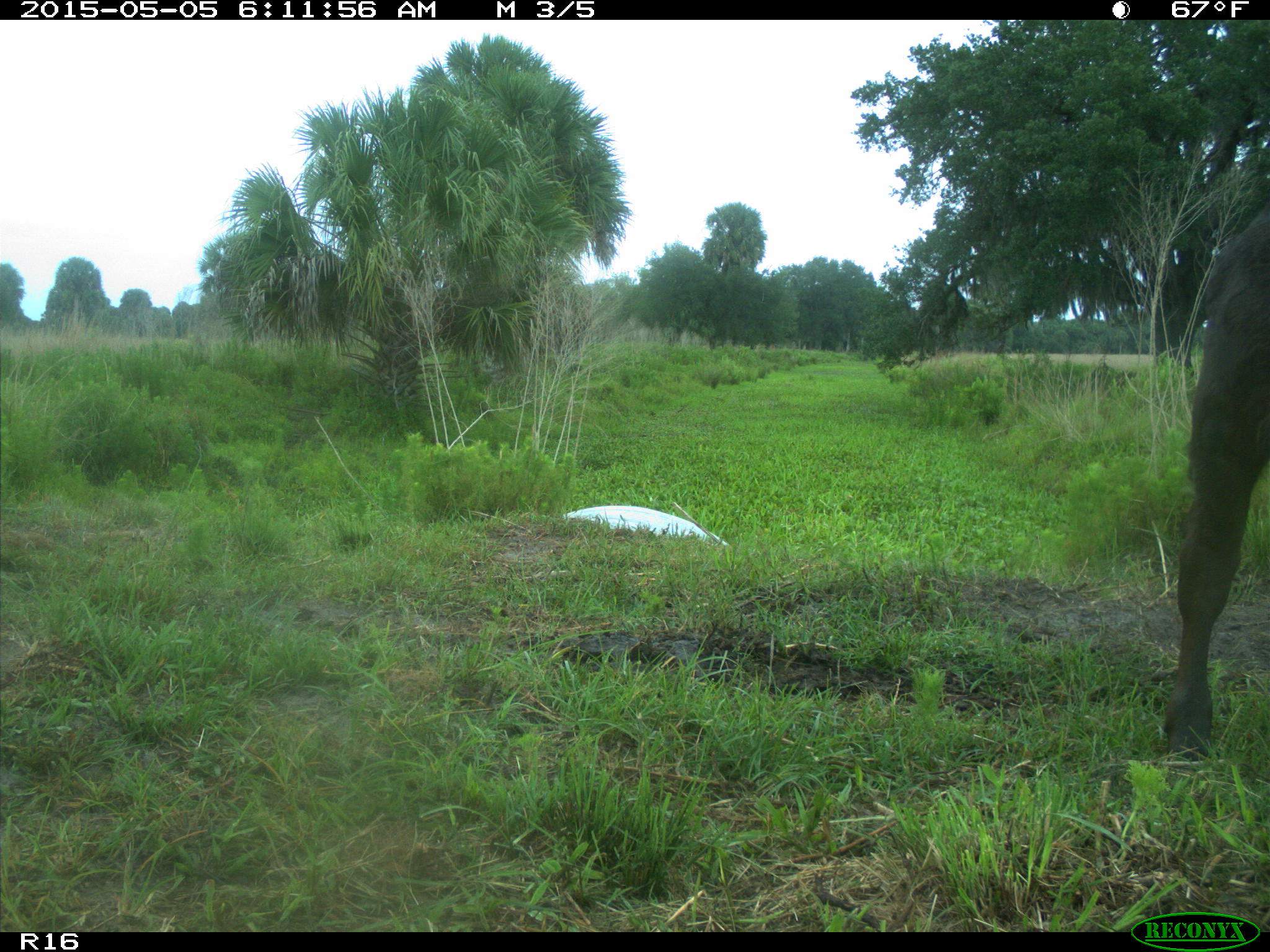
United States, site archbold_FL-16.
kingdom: Animalia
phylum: Chordata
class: Mammalia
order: Artiodactyla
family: Bovidae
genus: Bos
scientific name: Bos taurus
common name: domestic cow